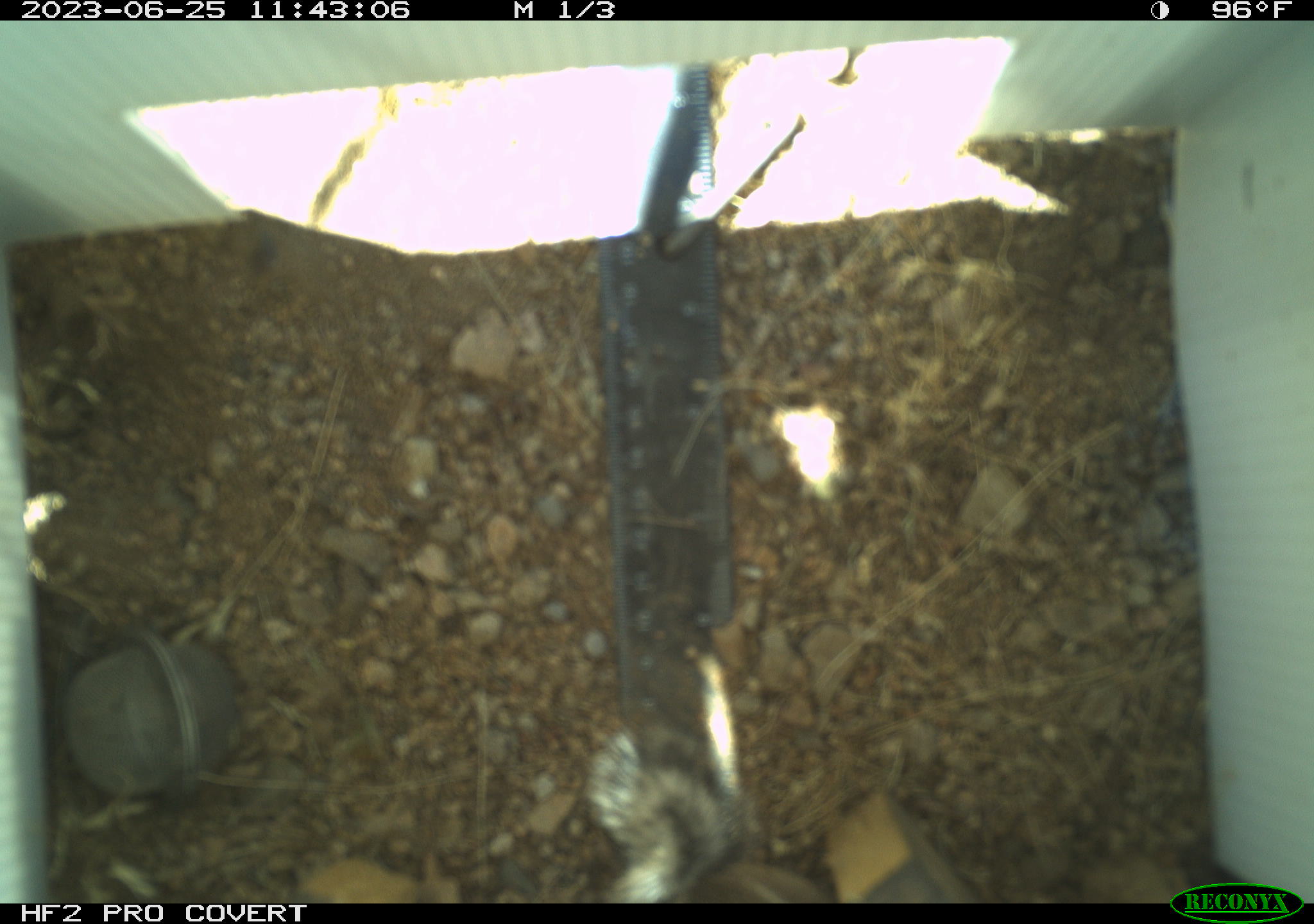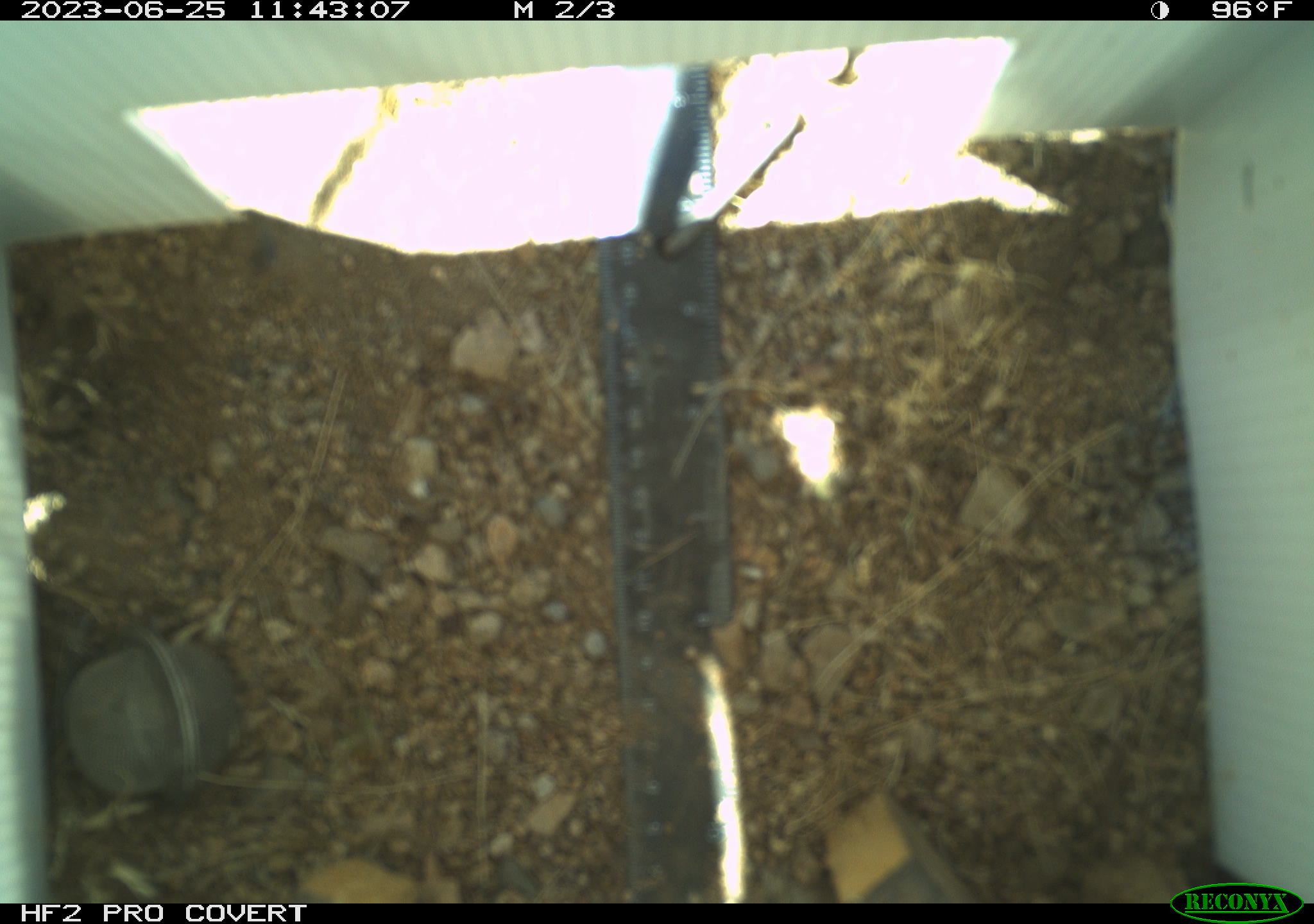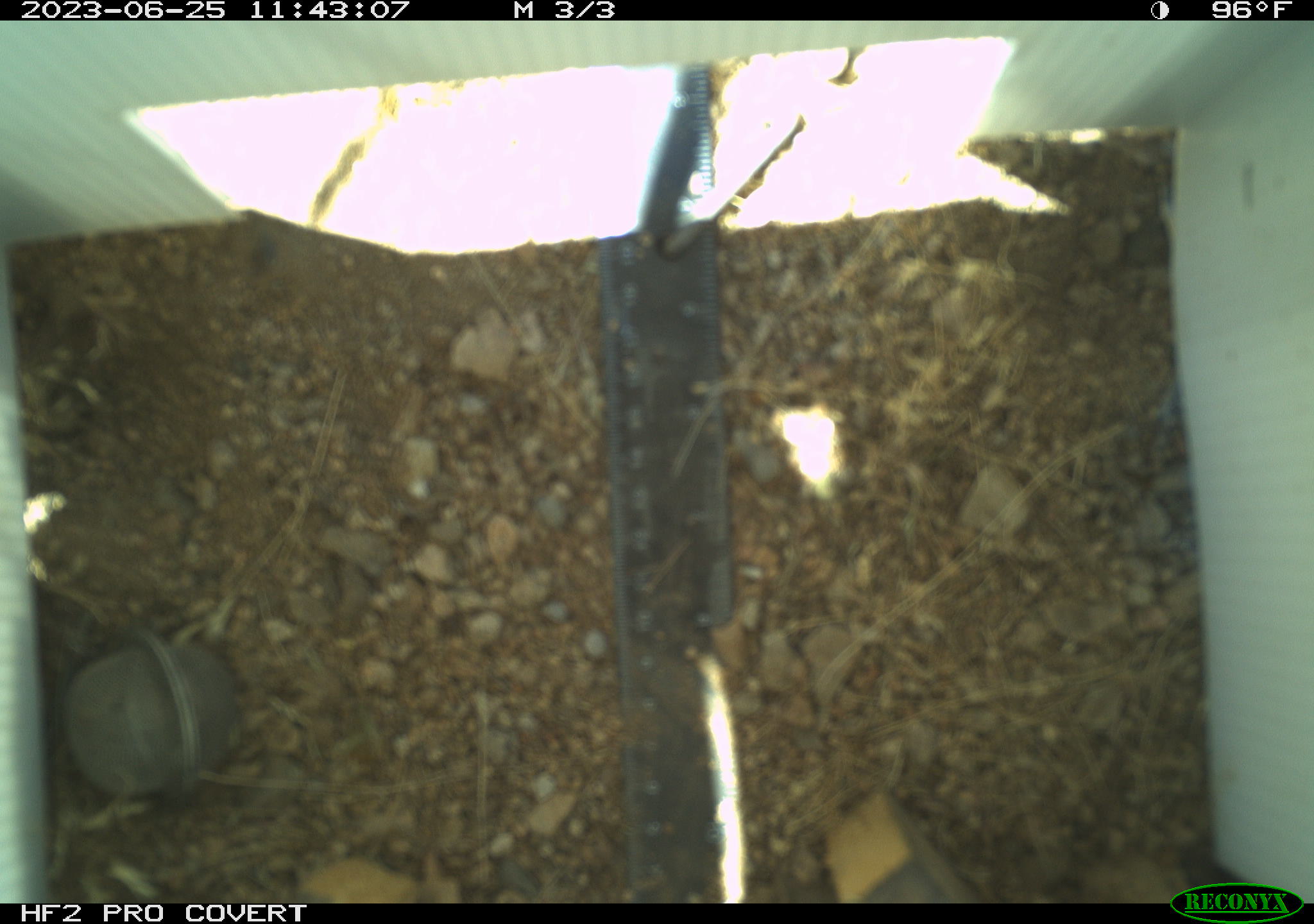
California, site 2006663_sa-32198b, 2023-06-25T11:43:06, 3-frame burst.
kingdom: Animalia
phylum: Chordata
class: Mammalia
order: Rodentia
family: Sciuridae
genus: Ammospermophilus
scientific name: Ammospermophilus leucurus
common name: white-tailed antelope squirrel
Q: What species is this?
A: White-tailed antelope squirrel (Ammospermophilus leucurus).